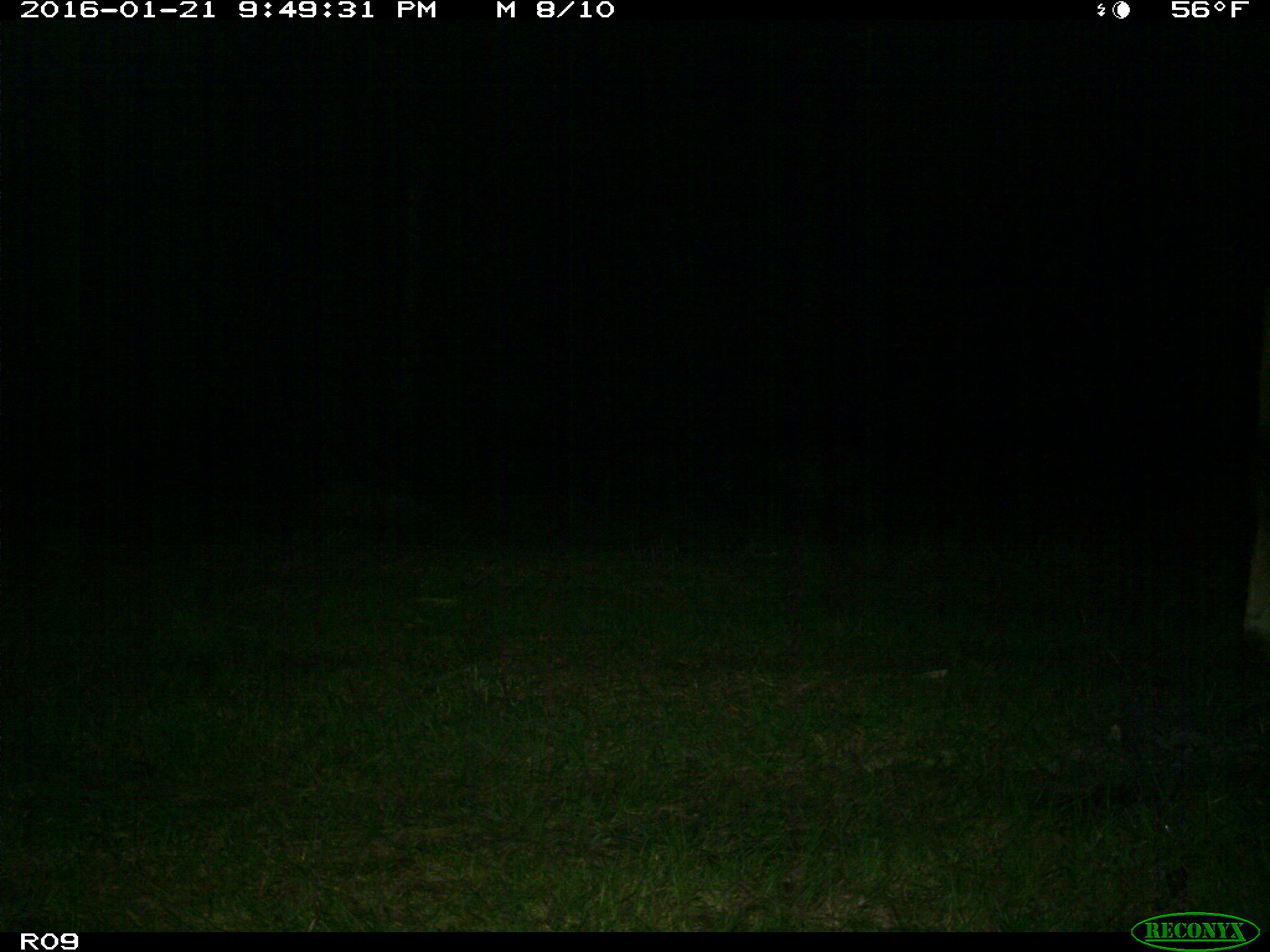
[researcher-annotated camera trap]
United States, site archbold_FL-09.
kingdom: Animalia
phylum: Chordata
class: Mammalia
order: Artiodactyla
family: Bovidae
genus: Bos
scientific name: Bos taurus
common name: domestic cow